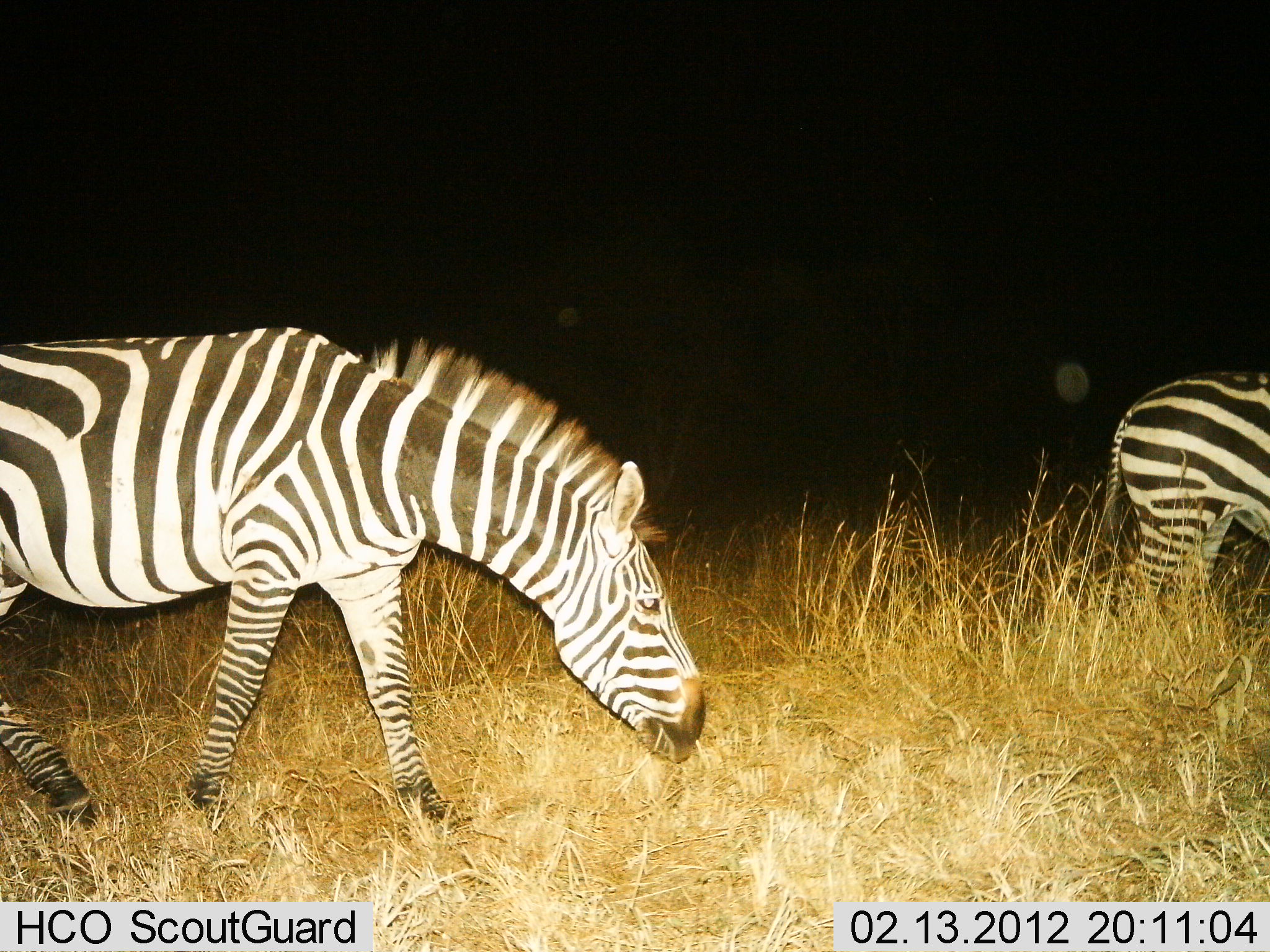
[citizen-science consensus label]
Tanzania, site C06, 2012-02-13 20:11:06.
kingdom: Animalia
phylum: Chordata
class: Mammalia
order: Perissodactyla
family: Equidae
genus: Equus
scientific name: Equus quagga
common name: plains zebra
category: zebra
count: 2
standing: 41%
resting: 0%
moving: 45%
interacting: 0%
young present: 0%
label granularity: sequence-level